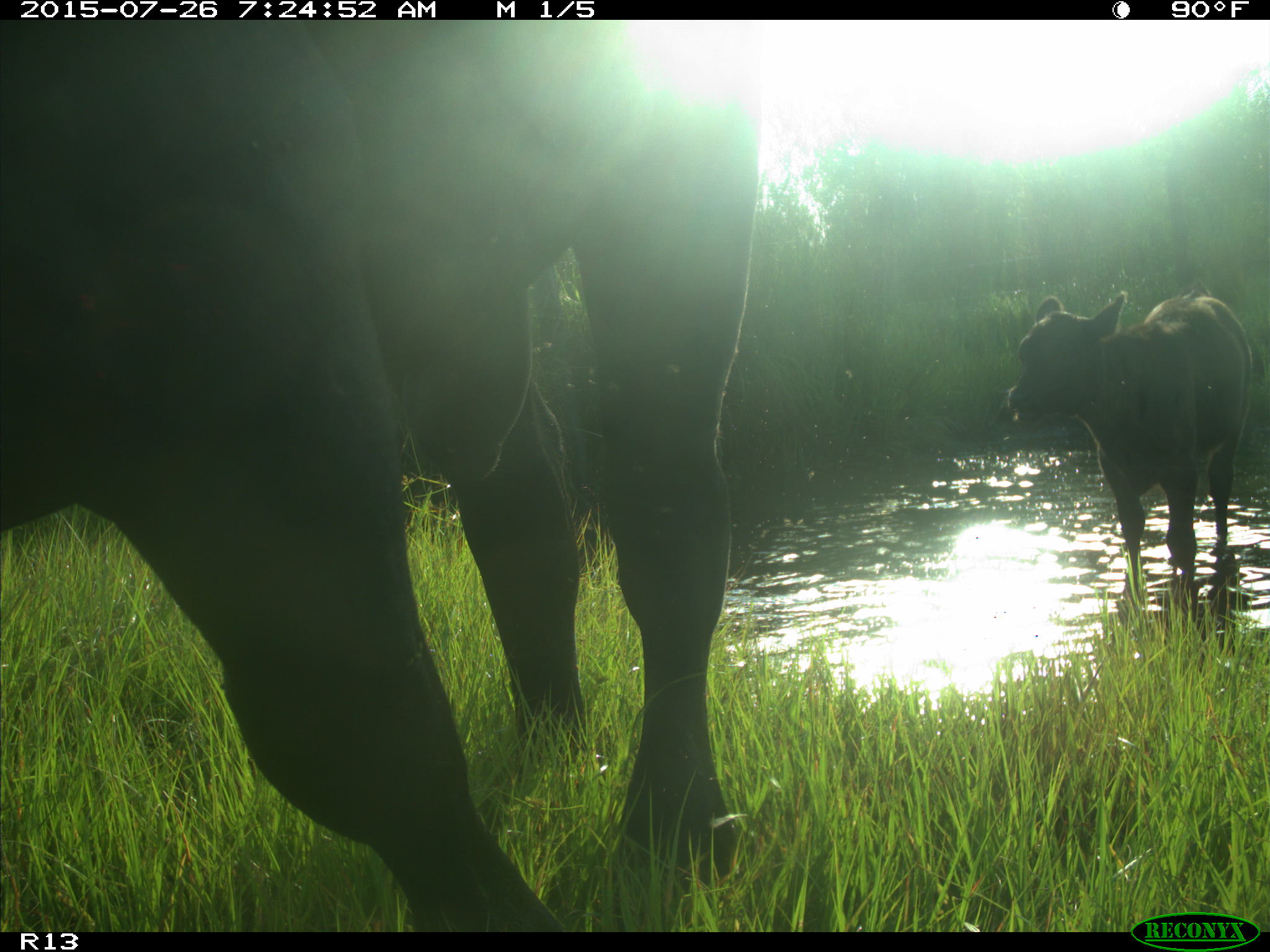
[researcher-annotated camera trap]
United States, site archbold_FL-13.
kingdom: Animalia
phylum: Chordata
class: Mammalia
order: Artiodactyla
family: Bovidae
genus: Bos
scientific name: Bos taurus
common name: domestic cow